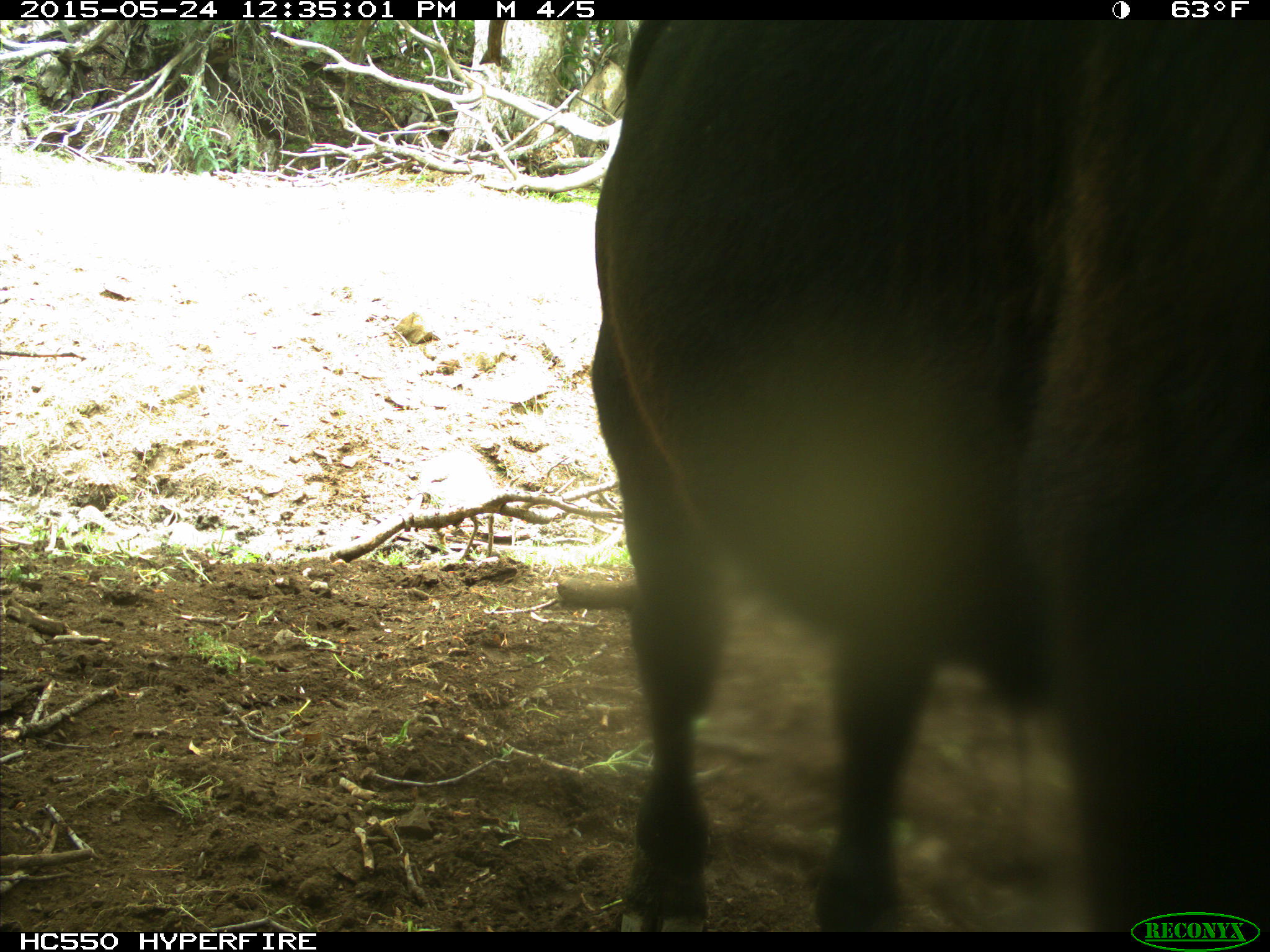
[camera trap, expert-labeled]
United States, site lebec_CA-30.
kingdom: Animalia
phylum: Chordata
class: Mammalia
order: Artiodactyla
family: Bovidae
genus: Bos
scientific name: Bos taurus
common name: domestic cow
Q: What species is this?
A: Bos taurus (domestic cow).